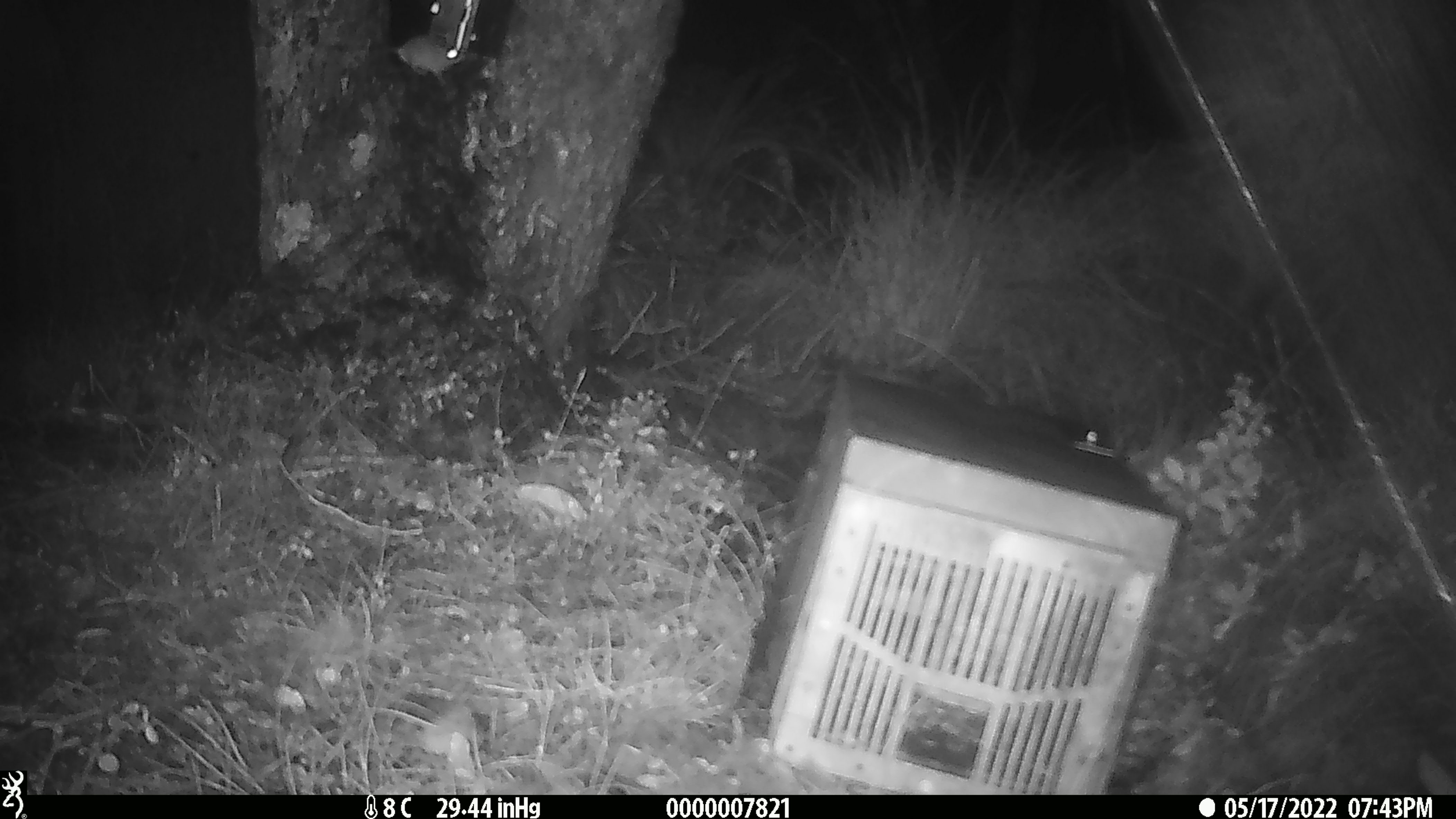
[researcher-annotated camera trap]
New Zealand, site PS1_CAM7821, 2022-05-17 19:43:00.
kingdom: Animalia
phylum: Chordata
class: Mammalia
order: Rodentia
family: Muridae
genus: Mus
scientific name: Mus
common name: mouse